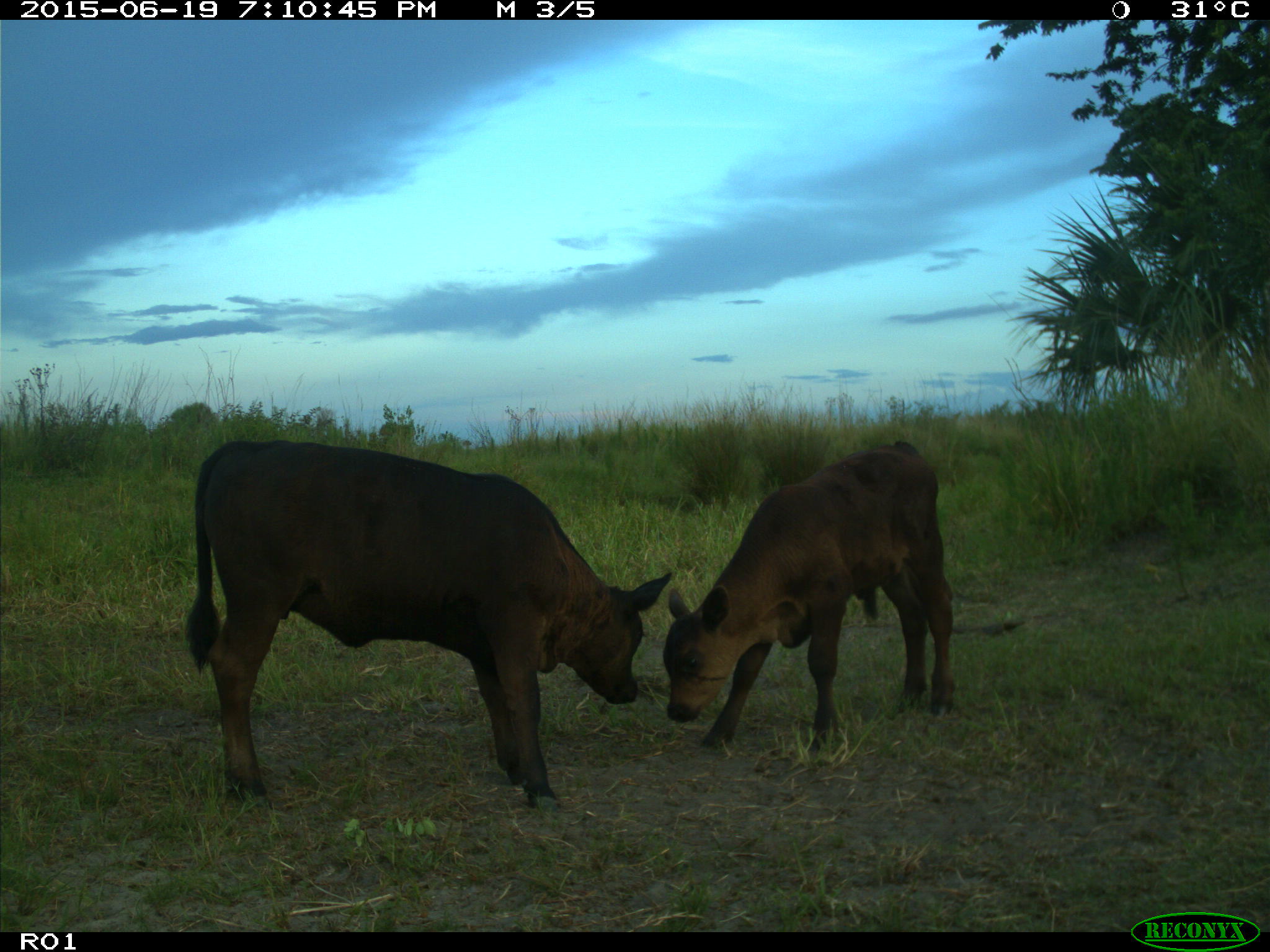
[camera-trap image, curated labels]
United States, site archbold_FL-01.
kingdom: Animalia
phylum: Chordata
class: Mammalia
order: Artiodactyla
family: Bovidae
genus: Bos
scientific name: Bos taurus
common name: domestic cow